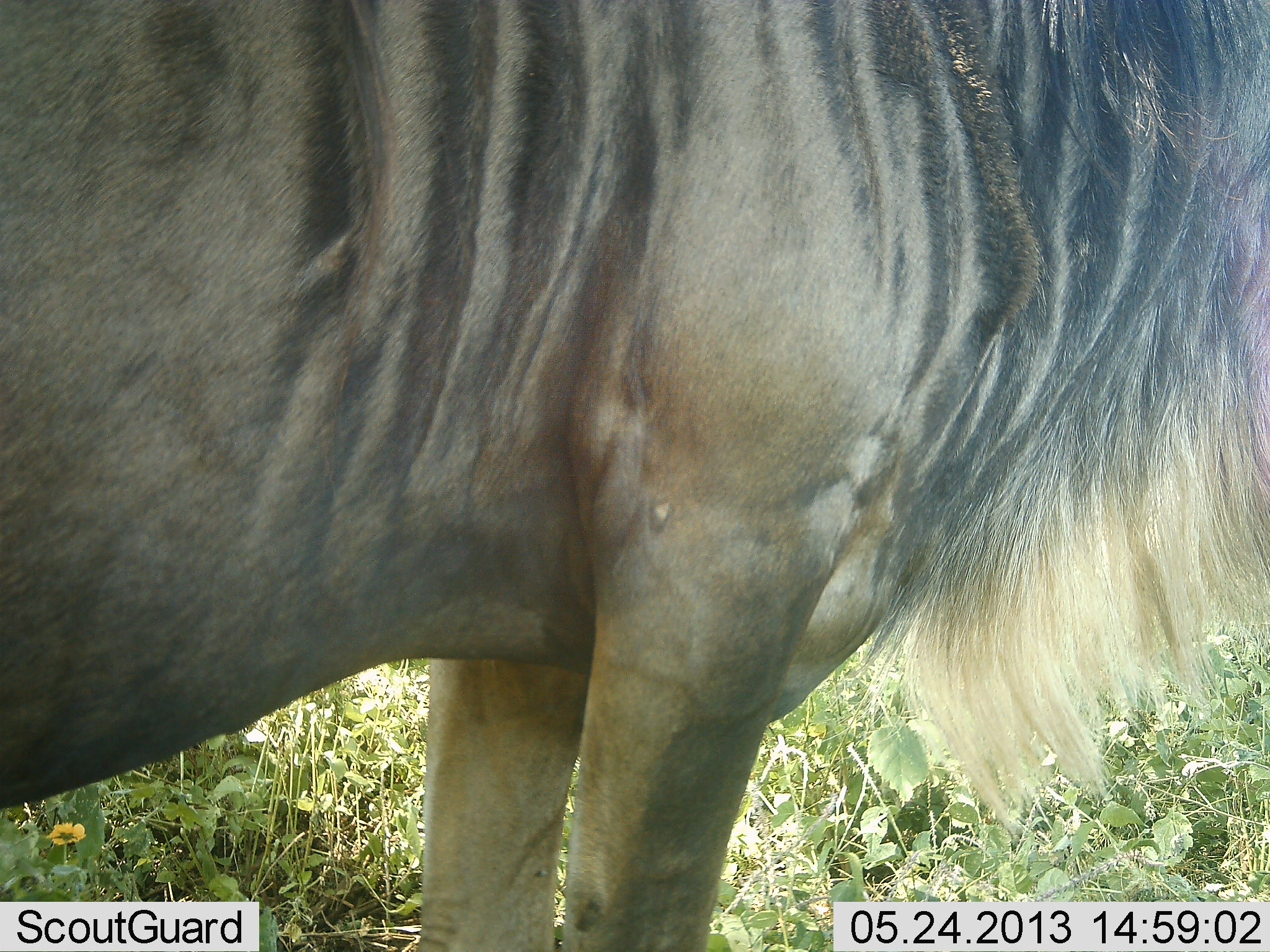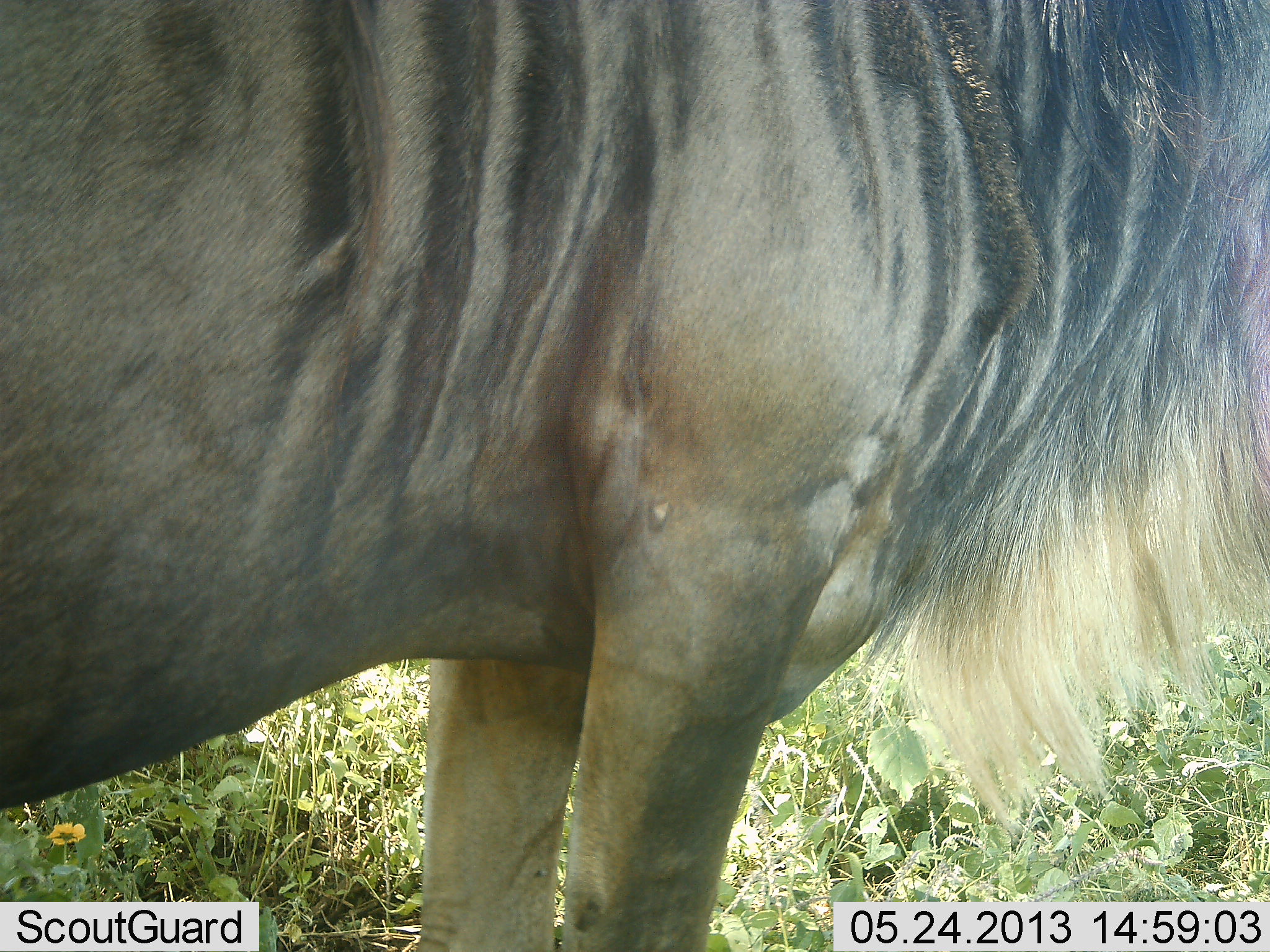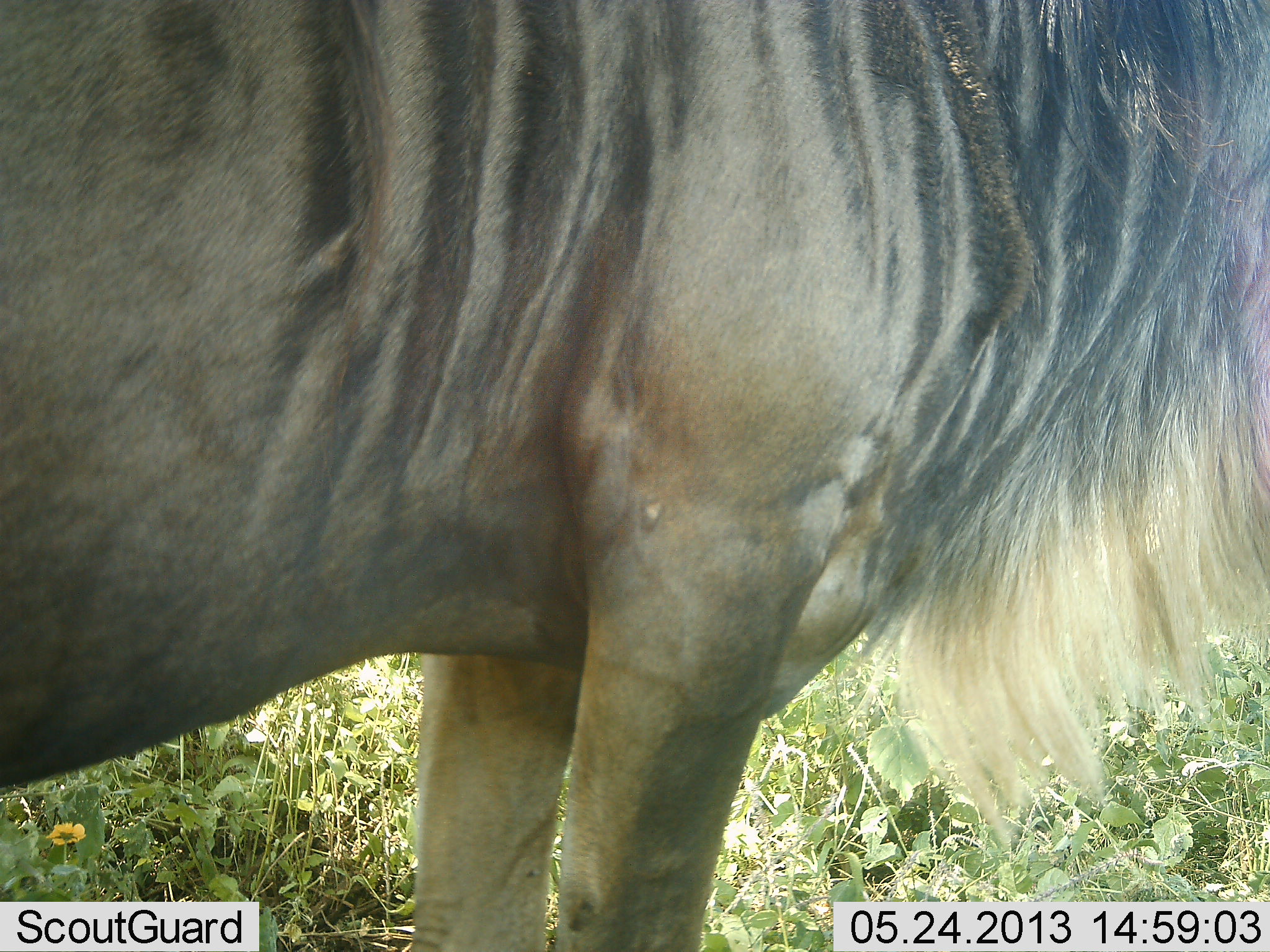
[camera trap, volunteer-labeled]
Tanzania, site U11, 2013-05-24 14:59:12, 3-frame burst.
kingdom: Animalia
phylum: Chordata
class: Mammalia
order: Artiodactyla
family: Bovidae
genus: Connochaetes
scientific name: Connochaetes taurinus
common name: blue wildebeest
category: wildebeest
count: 1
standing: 100%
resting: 10%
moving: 0%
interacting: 0%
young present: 0%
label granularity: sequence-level